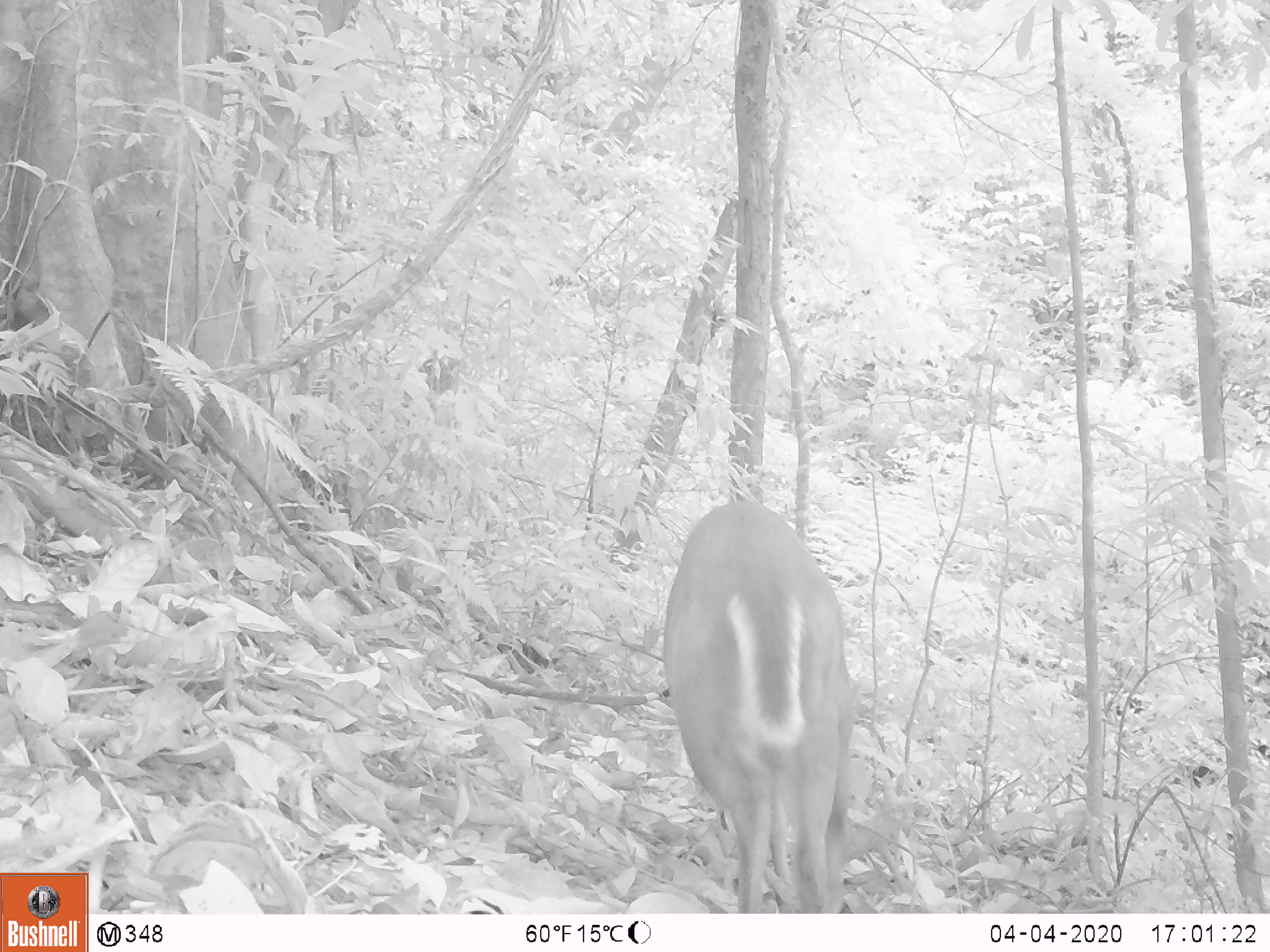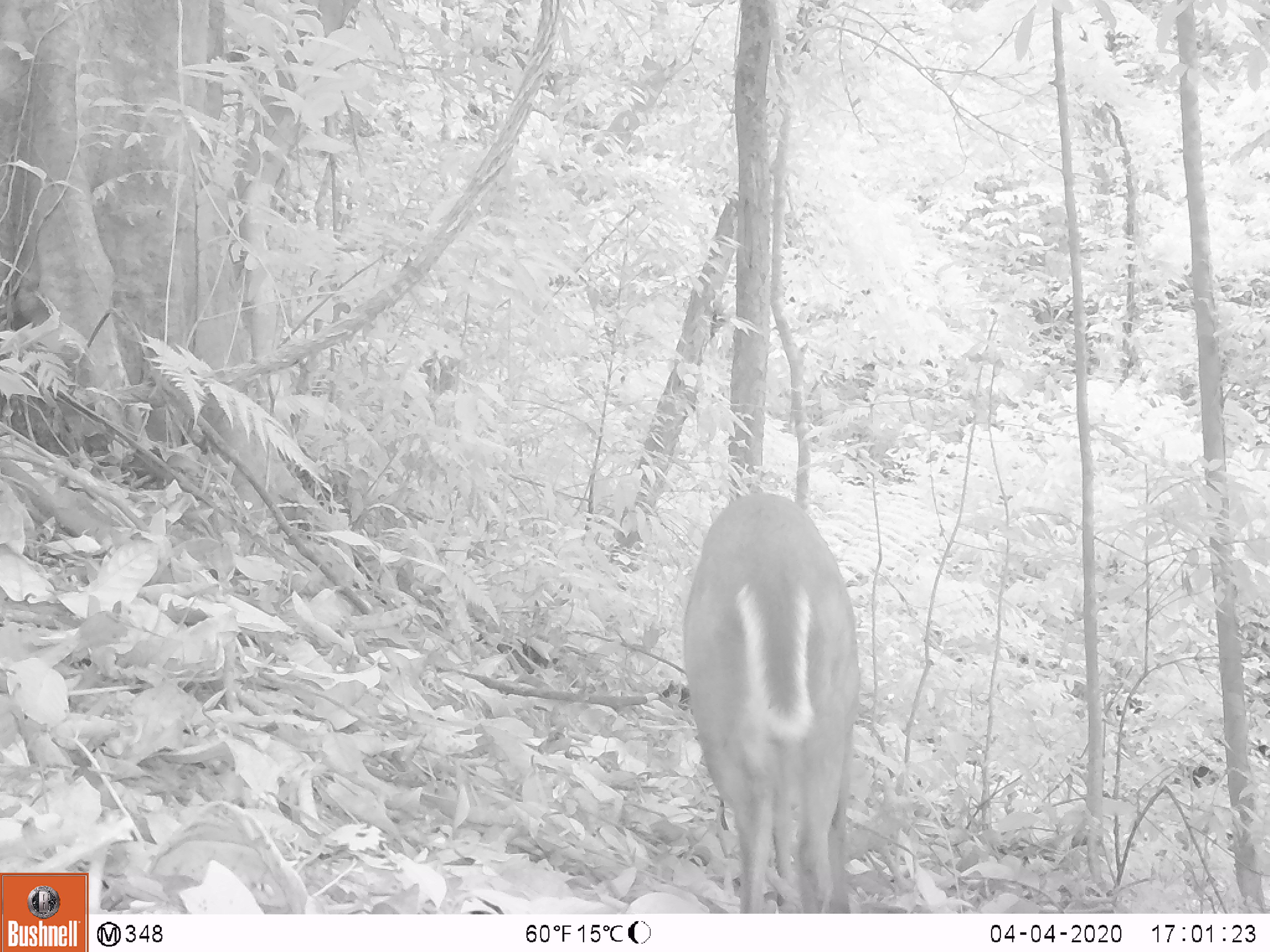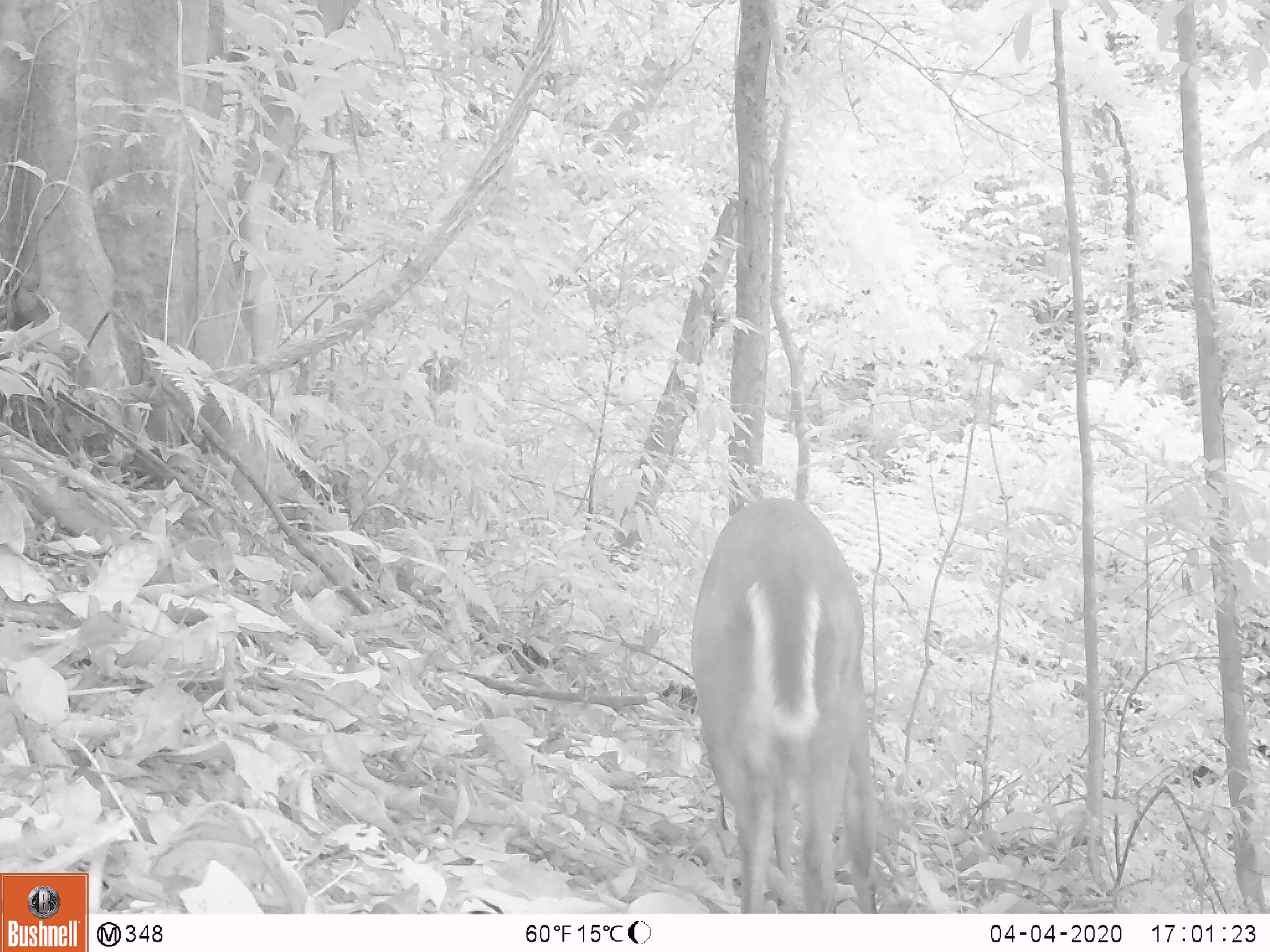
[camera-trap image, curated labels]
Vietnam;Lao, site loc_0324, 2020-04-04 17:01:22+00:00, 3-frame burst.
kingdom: Animalia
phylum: Chordata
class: Mammalia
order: Artiodactyla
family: Cervidae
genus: Muntiacus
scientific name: Muntiacus rooseveltorum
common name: roosevelt's muntjac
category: roosevelts muntjac group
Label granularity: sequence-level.